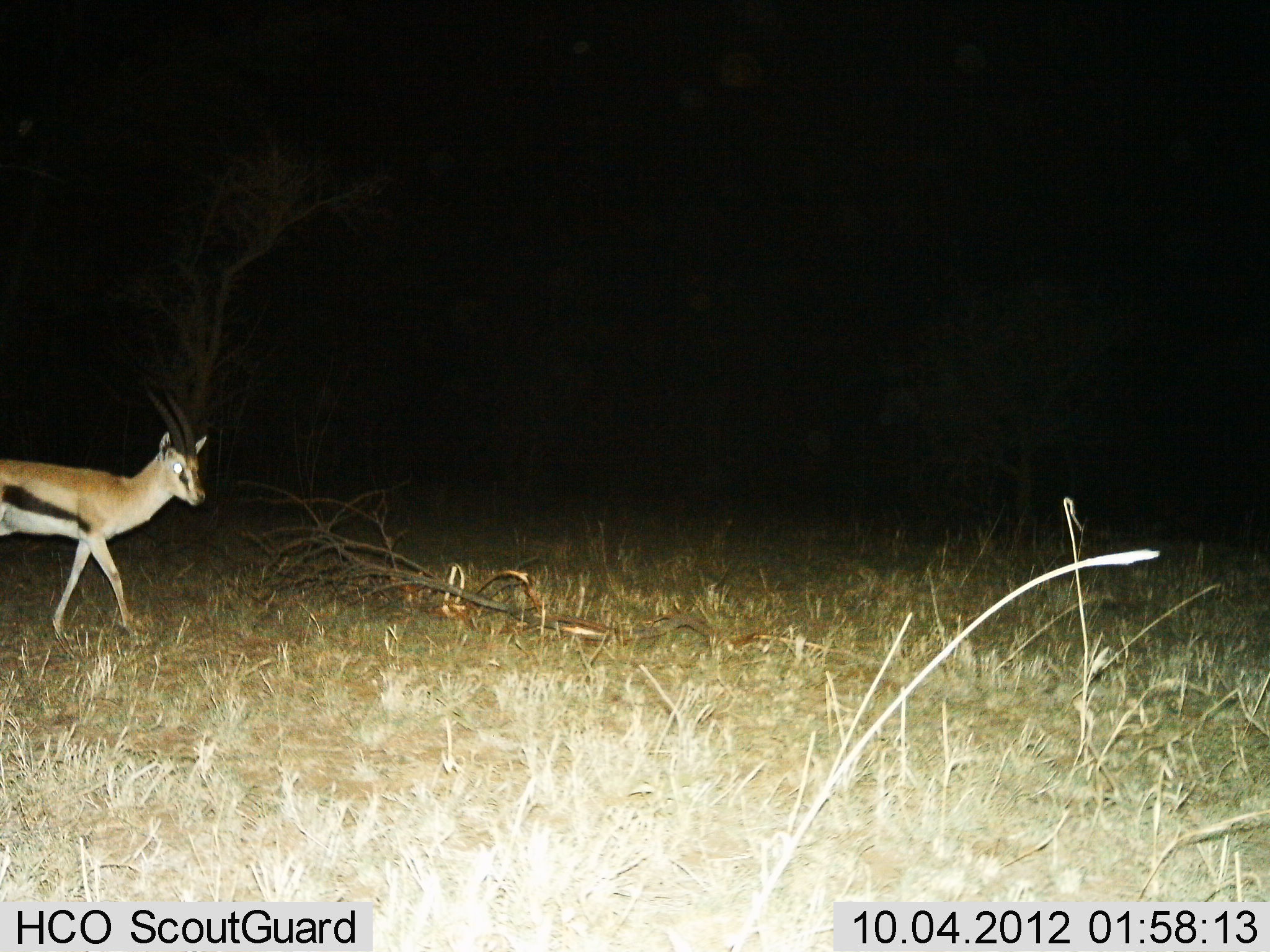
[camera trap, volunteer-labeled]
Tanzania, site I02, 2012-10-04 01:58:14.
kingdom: Animalia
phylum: Chordata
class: Mammalia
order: Artiodactyla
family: Bovidae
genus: Eudorcas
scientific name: Eudorcas thomsonii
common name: thomson's gazelle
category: gazellethomsons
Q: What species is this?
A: Gazellethomsons (thomson's gazelle) (Eudorcas thomsonii).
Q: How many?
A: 1.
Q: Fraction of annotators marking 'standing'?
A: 0%.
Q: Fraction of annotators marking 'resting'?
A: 0%.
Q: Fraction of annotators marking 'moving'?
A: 100%.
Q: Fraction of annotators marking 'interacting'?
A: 0%.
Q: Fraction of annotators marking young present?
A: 0%.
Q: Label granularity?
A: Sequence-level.